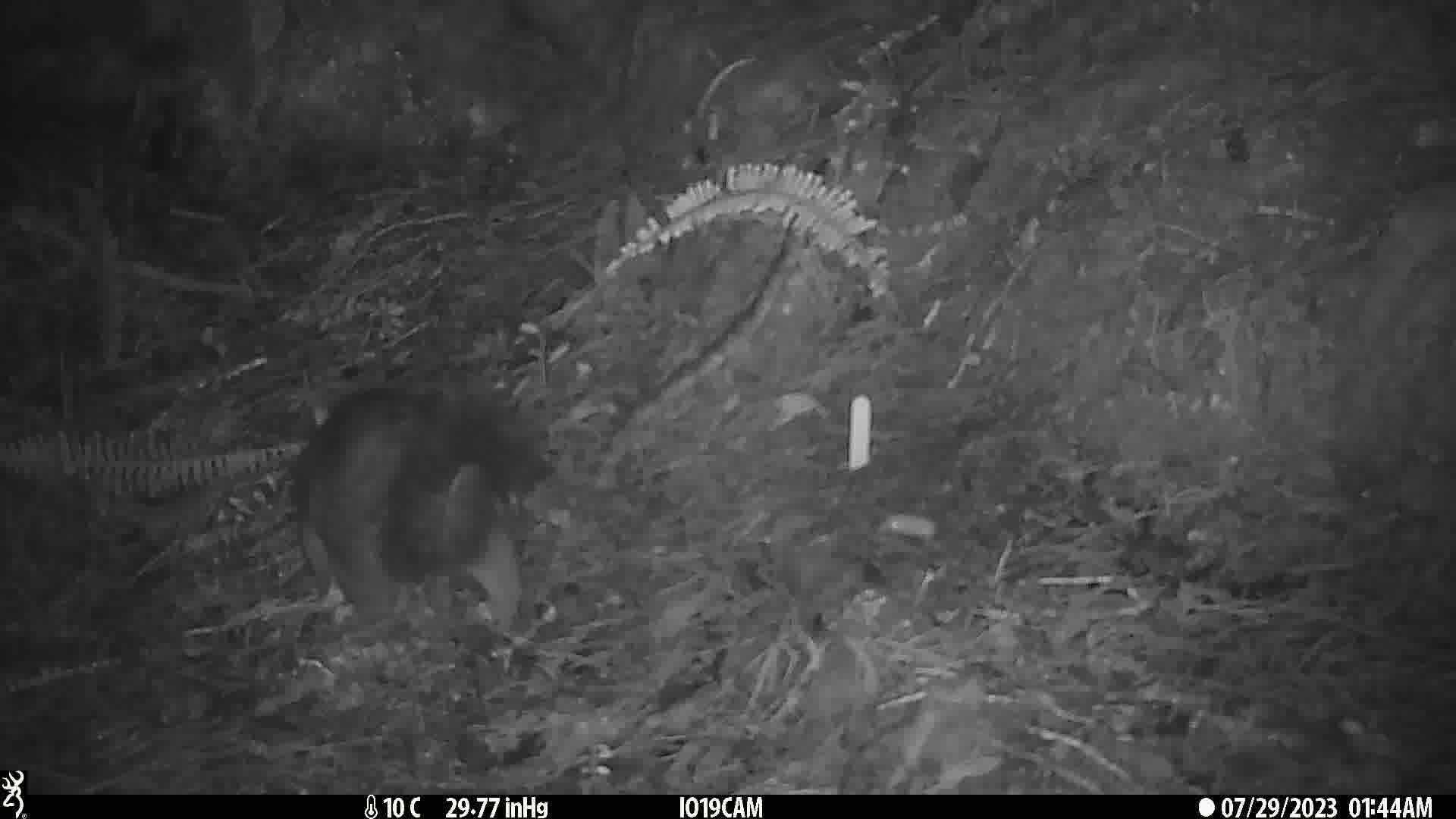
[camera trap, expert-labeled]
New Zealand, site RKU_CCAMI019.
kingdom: Animalia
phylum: Chordata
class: Mammalia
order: Diprotodontia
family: Phalangeridae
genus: Trichosurus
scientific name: Trichosurus vulpecula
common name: common brushtail possum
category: possum